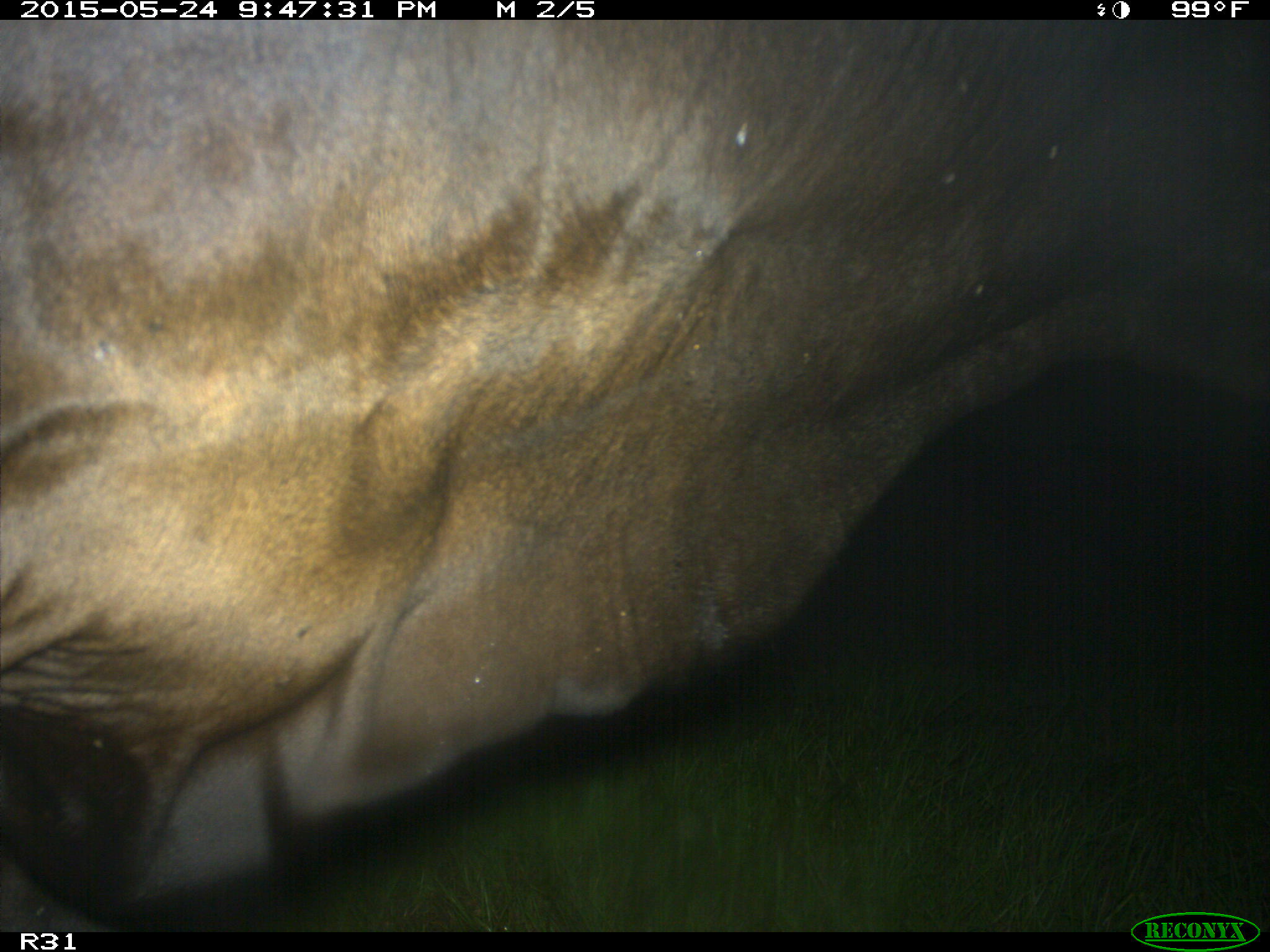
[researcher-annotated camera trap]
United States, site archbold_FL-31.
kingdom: Animalia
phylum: Chordata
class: Mammalia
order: Artiodactyla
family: Bovidae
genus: Bos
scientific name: Bos taurus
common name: domestic cow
Bos taurus (domestic cow).